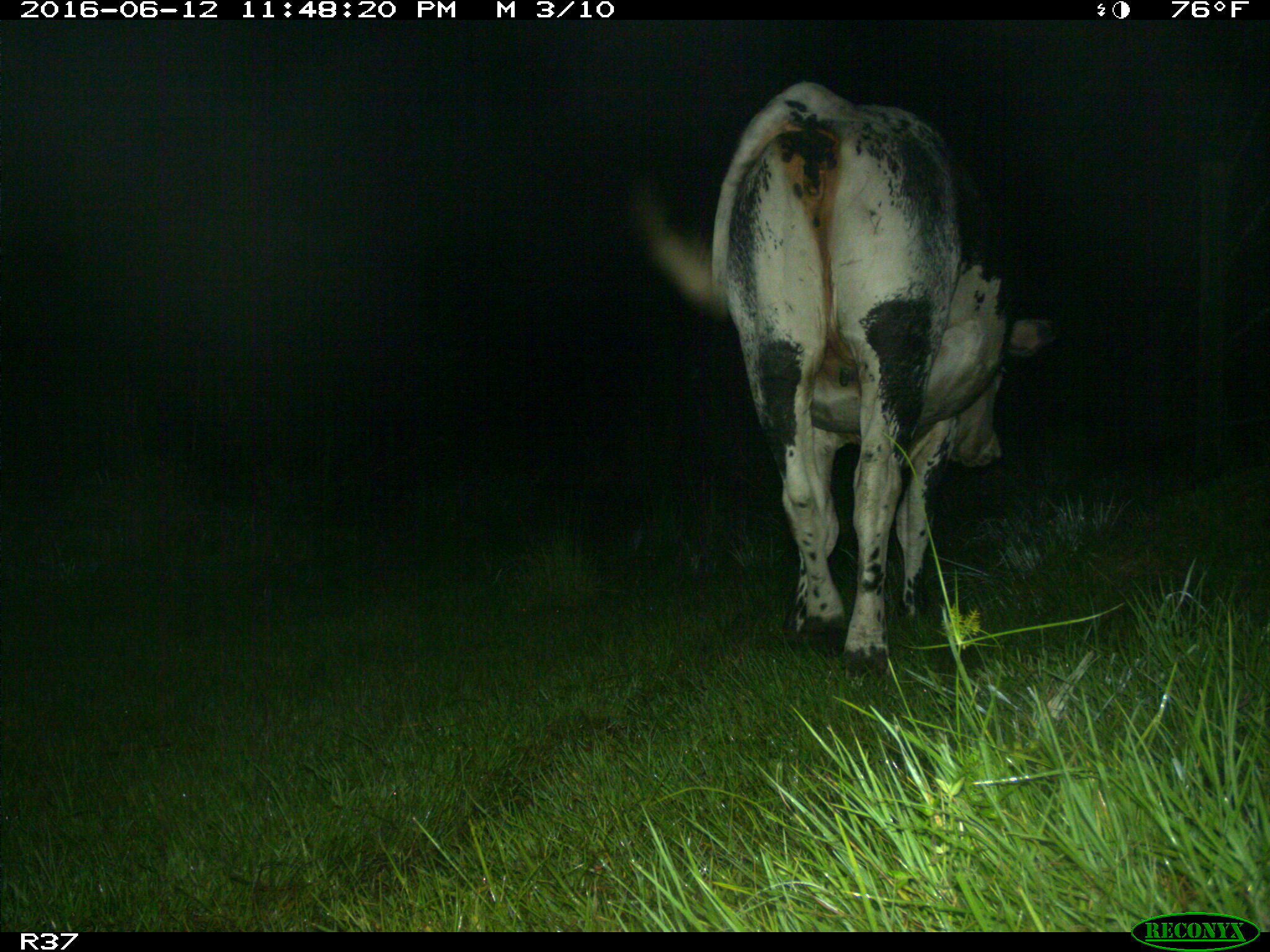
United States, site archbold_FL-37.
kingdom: Animalia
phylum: Chordata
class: Mammalia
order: Artiodactyla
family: Bovidae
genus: Bos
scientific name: Bos taurus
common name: domestic cow